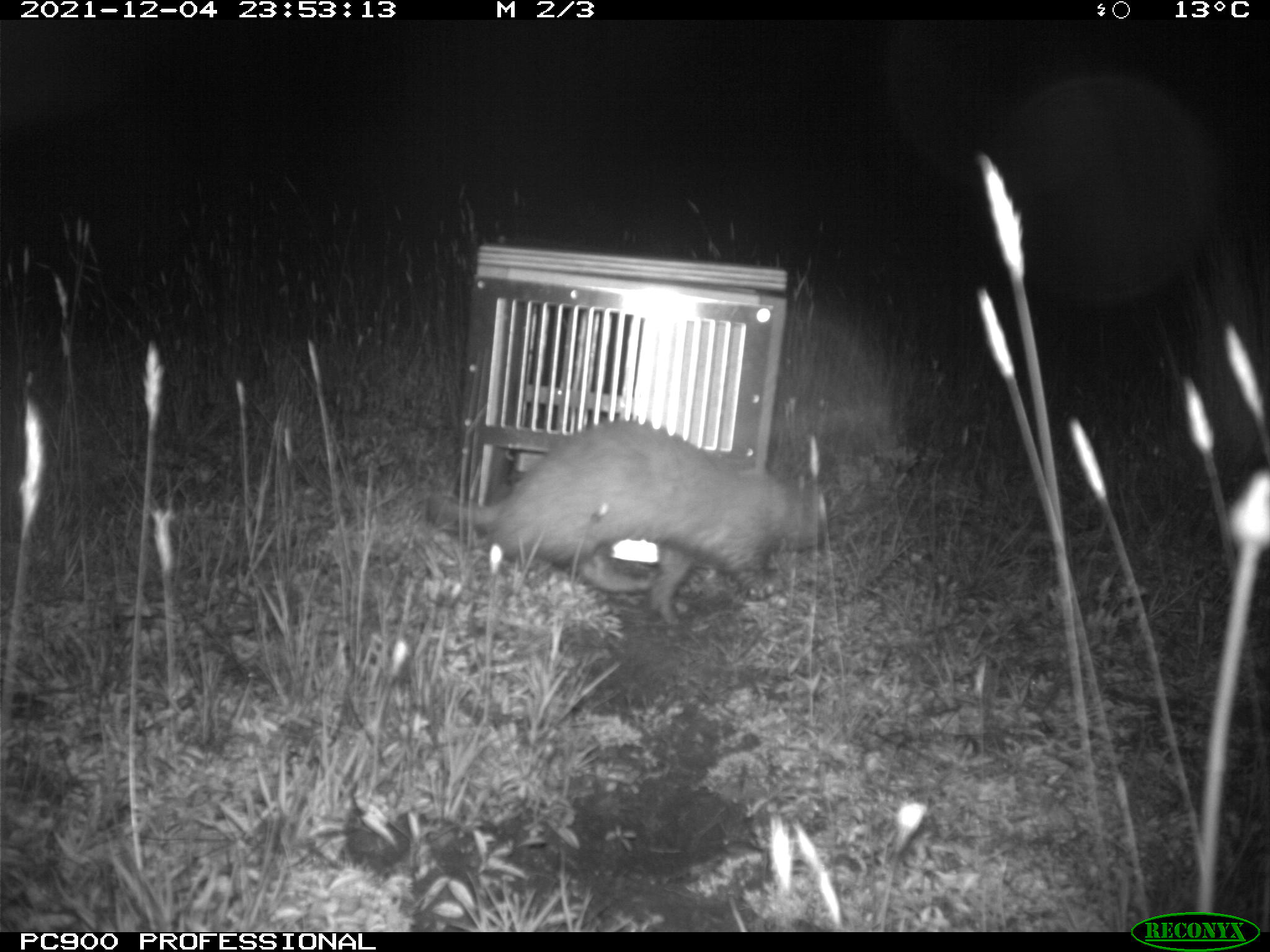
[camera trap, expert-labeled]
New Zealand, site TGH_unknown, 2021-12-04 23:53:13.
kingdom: Animalia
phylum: Chordata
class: Mammalia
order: Carnivora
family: Mustelidae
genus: Mustela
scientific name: Mustela furo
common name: ferret